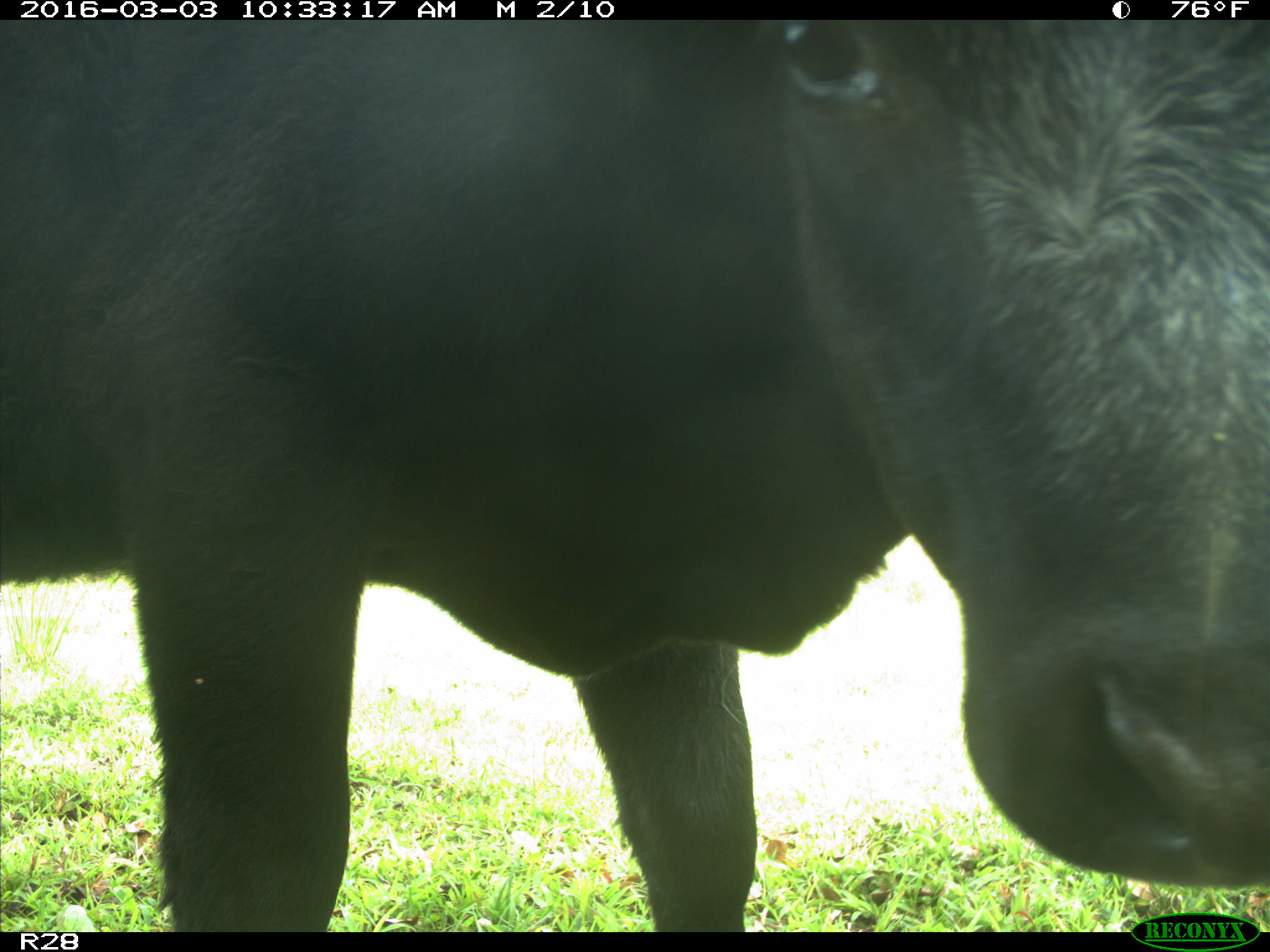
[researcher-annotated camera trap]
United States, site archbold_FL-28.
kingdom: Animalia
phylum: Chordata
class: Mammalia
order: Artiodactyla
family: Bovidae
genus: Bos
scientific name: Bos taurus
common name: domestic cow